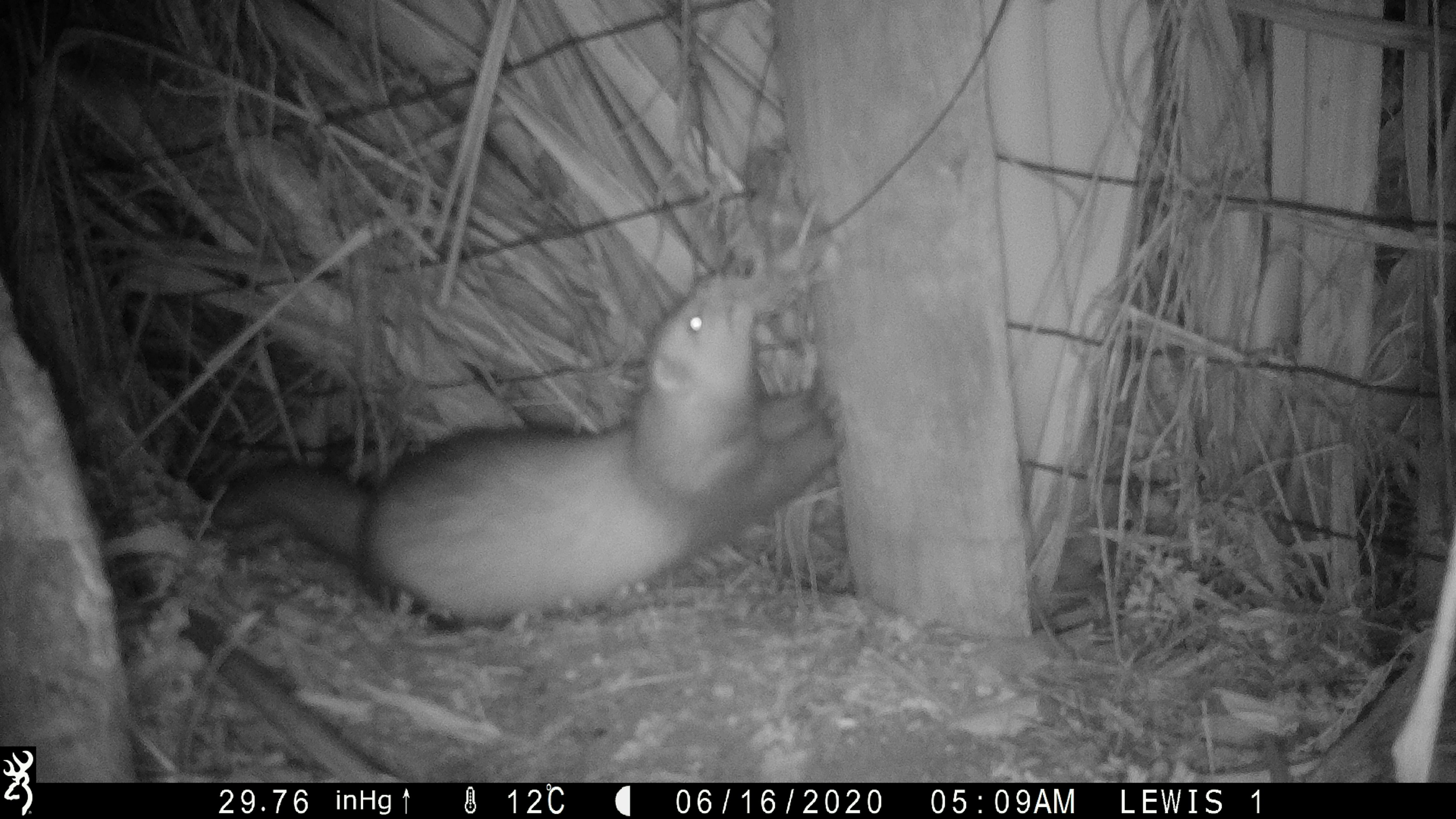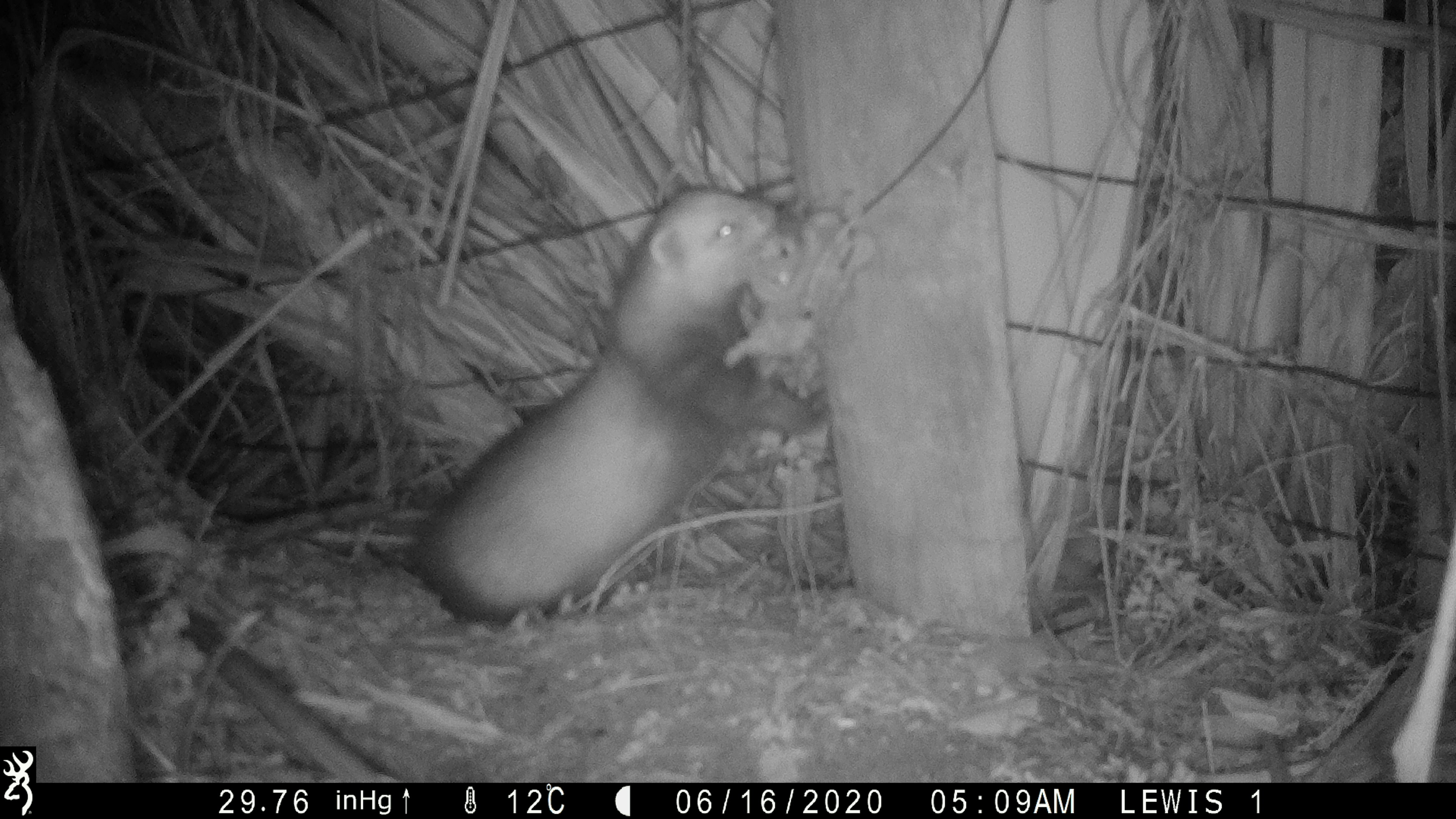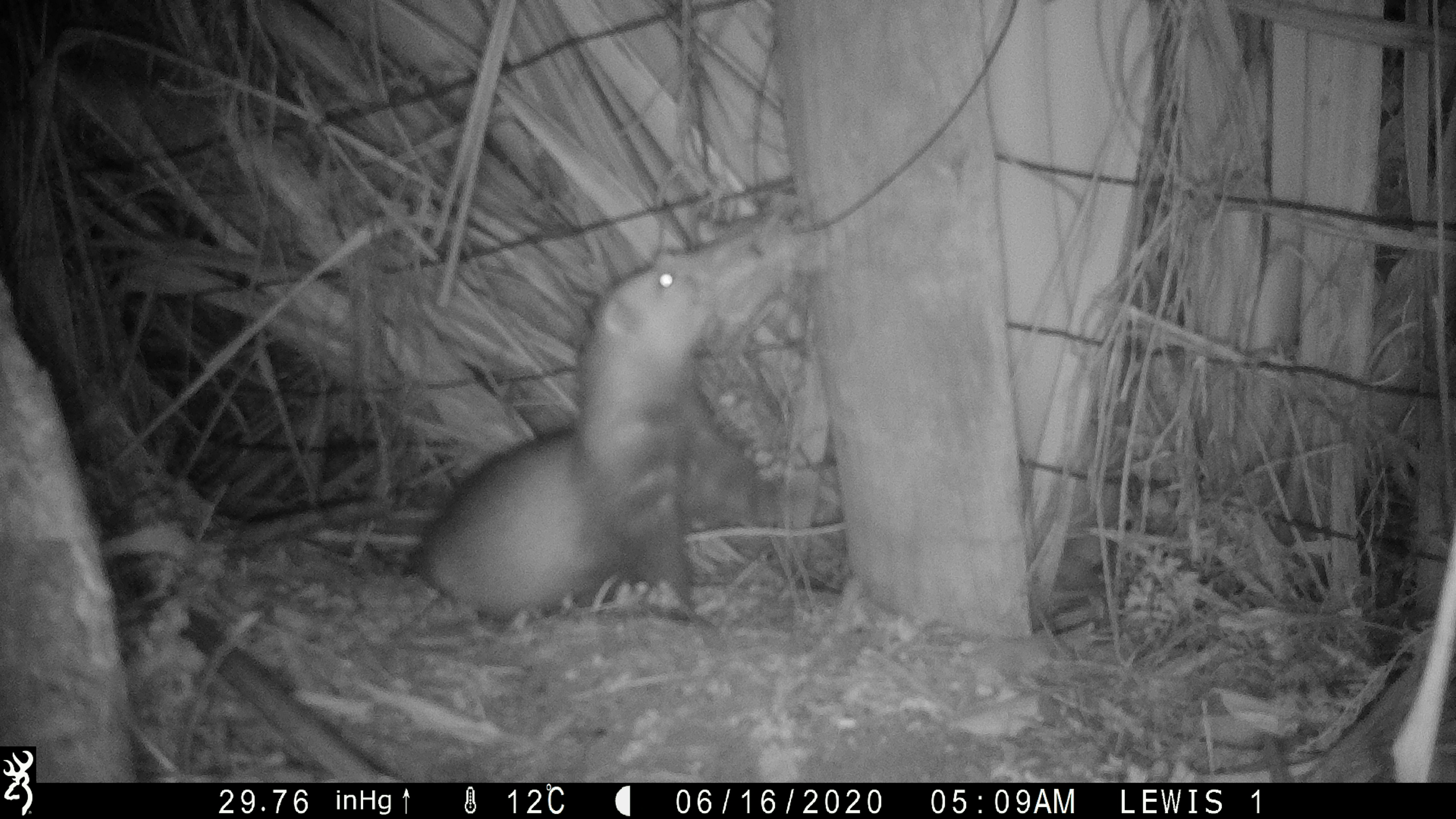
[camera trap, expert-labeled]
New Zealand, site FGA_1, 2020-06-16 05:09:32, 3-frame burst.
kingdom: Animalia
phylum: Chordata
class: Mammalia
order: Carnivora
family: Mustelidae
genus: Mustela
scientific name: Mustela furo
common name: ferret